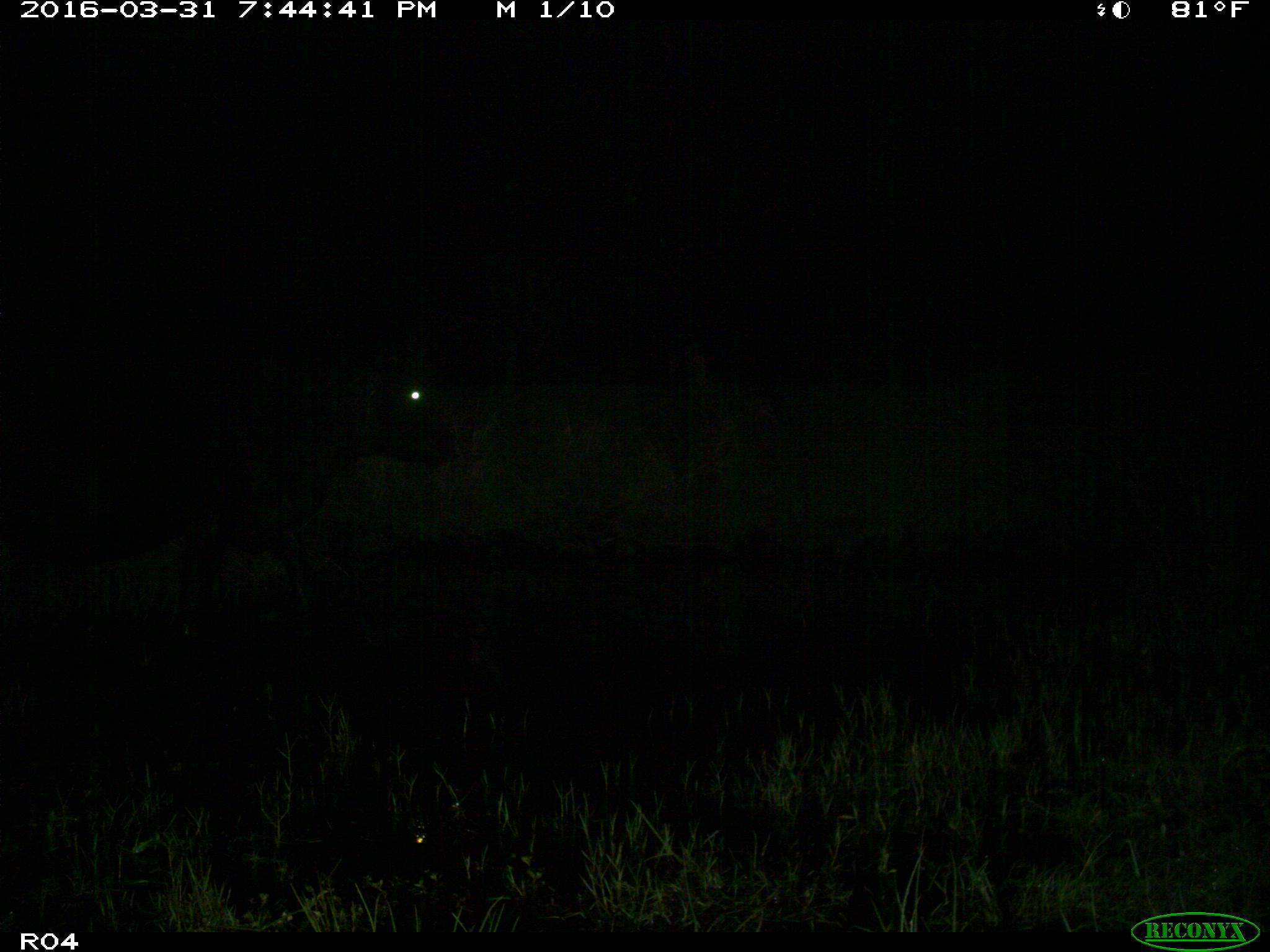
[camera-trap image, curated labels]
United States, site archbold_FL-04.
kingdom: Animalia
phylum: Chordata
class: Mammalia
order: Artiodactyla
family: Bovidae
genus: Bos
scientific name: Bos taurus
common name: domestic cow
Bos taurus (domestic cow).